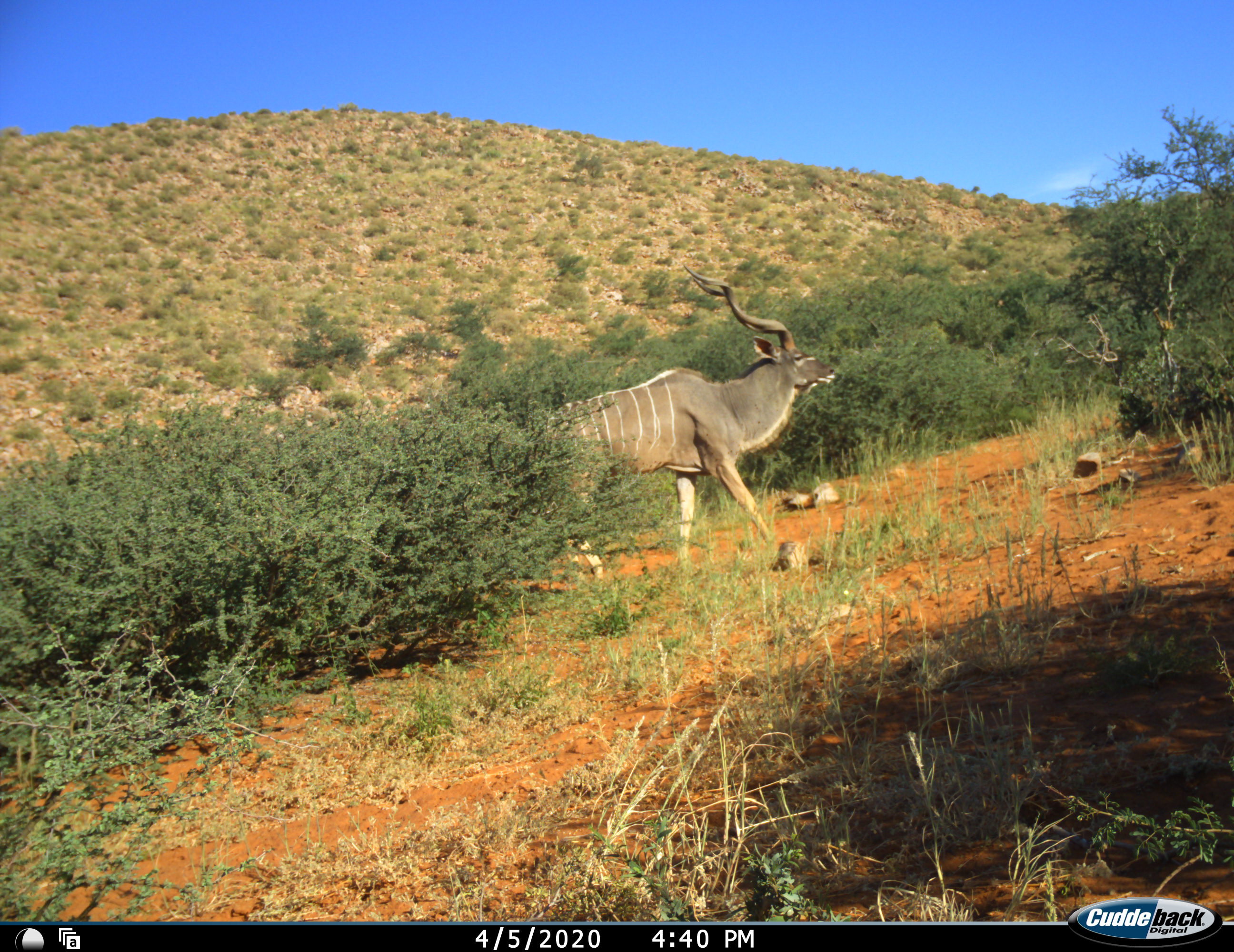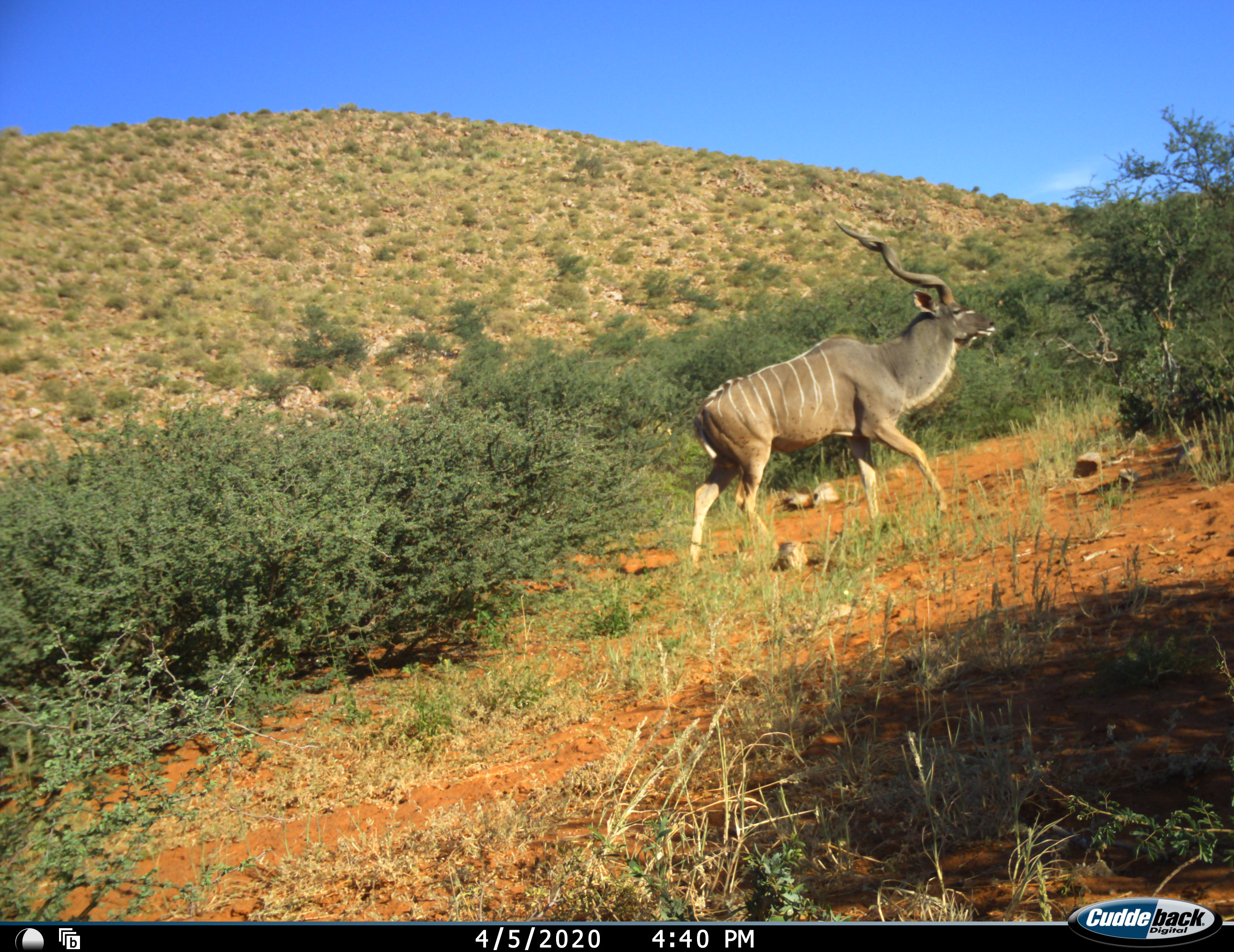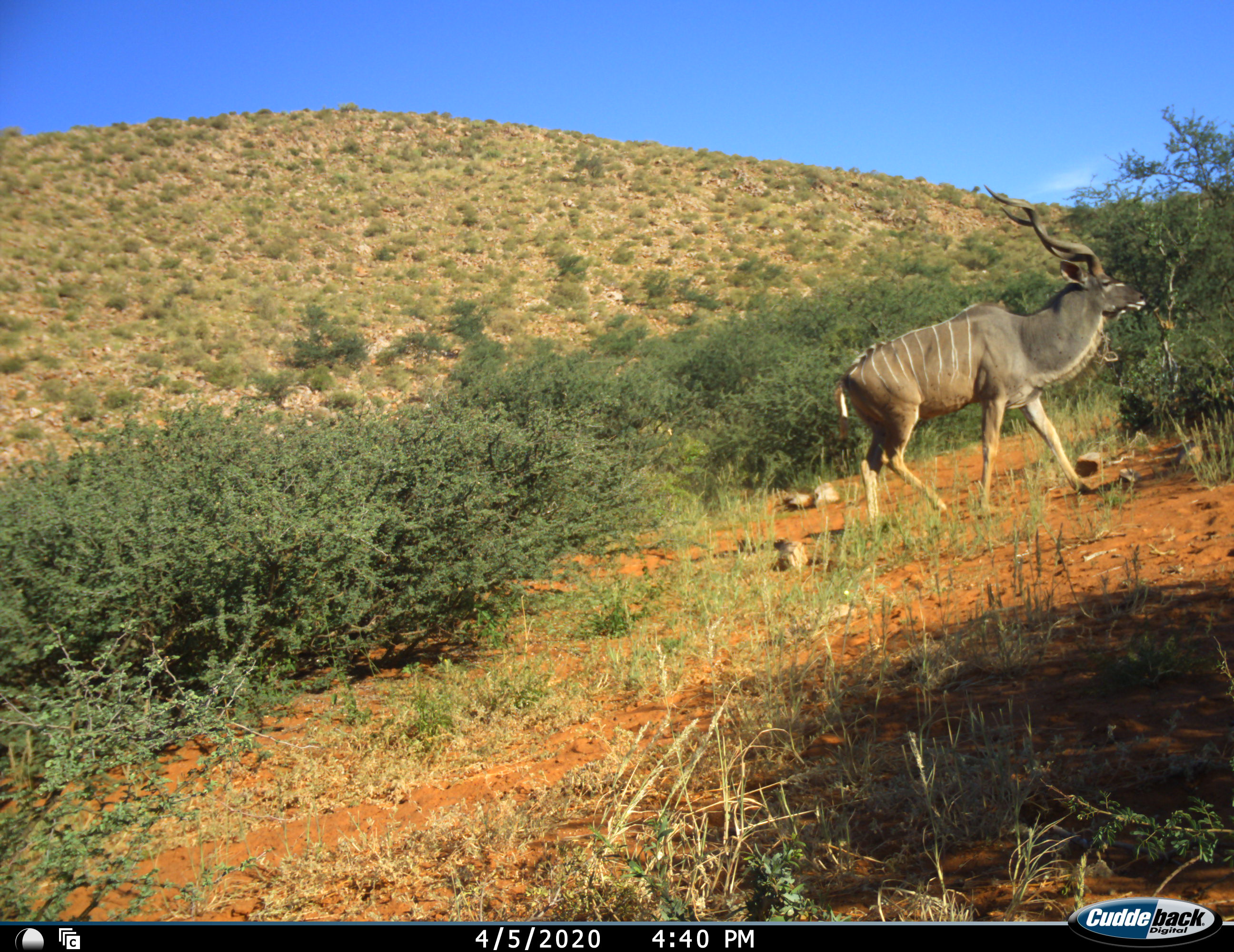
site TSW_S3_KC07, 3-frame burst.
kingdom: Animalia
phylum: Chordata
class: Mammalia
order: Artiodactyla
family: Bovidae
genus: Tragelaphus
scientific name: Tragelaphus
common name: kudu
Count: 1.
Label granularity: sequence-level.